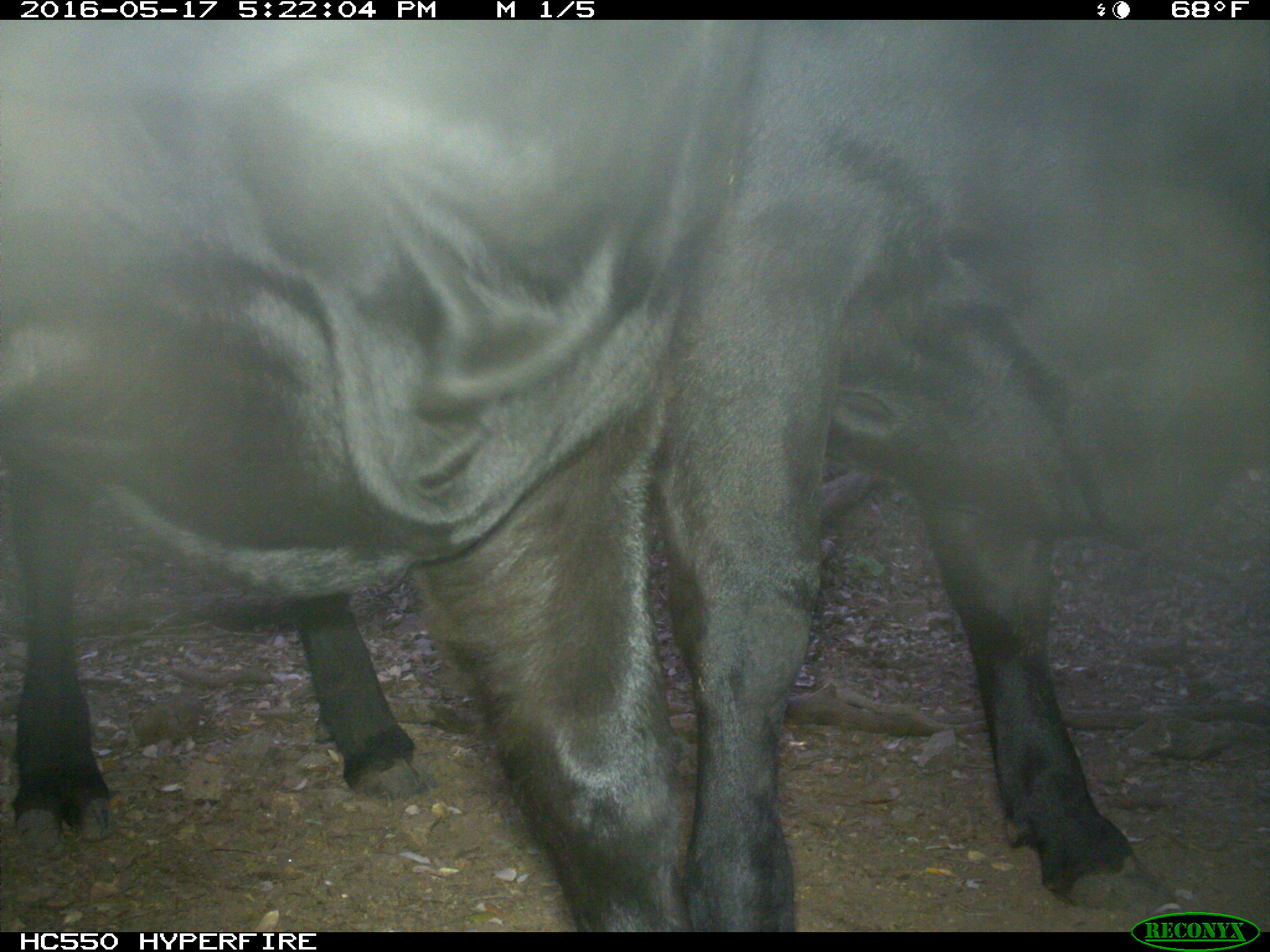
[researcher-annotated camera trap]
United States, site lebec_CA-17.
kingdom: Animalia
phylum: Chordata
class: Mammalia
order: Artiodactyla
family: Bovidae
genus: Bos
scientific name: Bos taurus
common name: domestic cow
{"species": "Bos taurus (domestic cow)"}